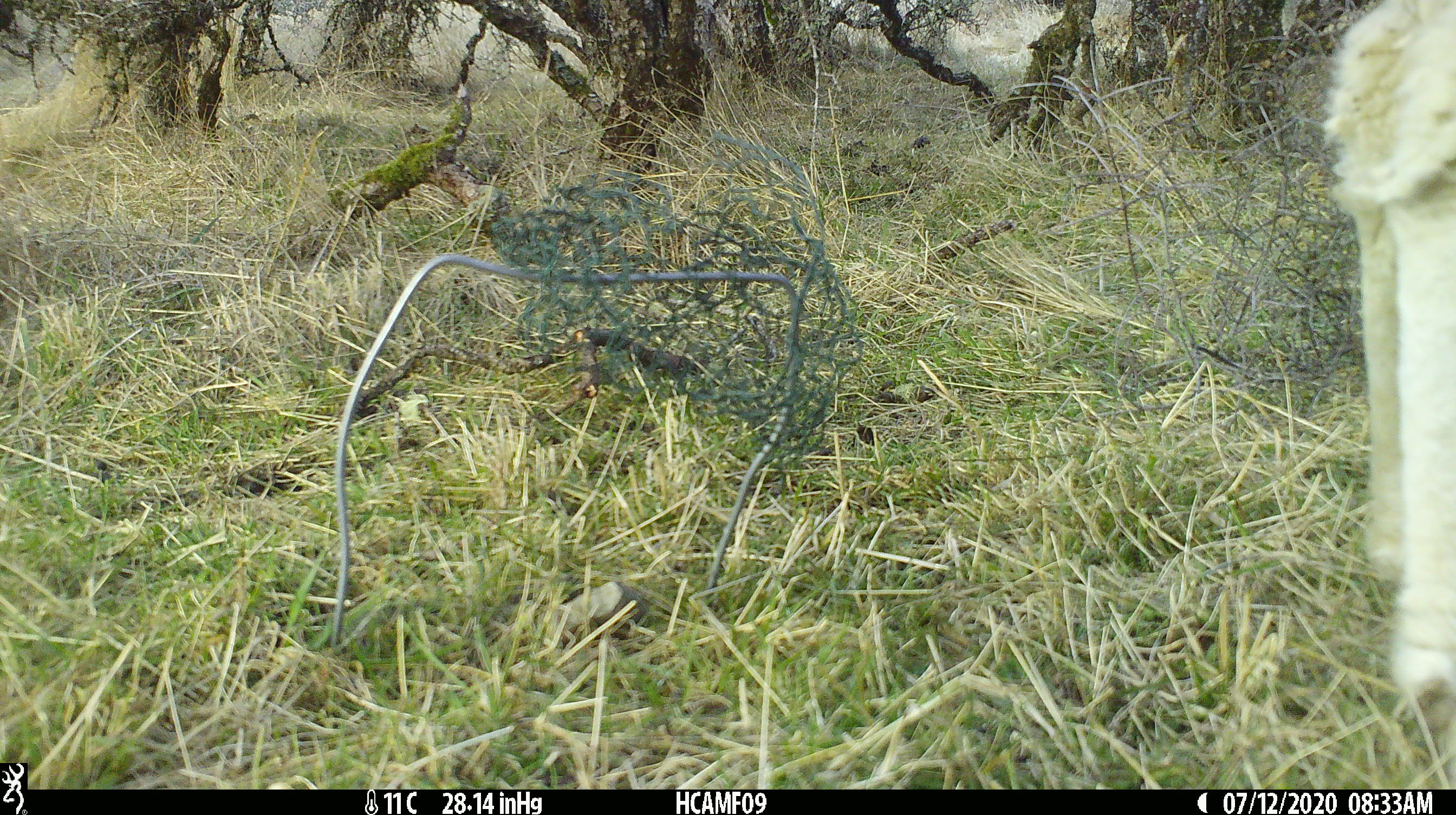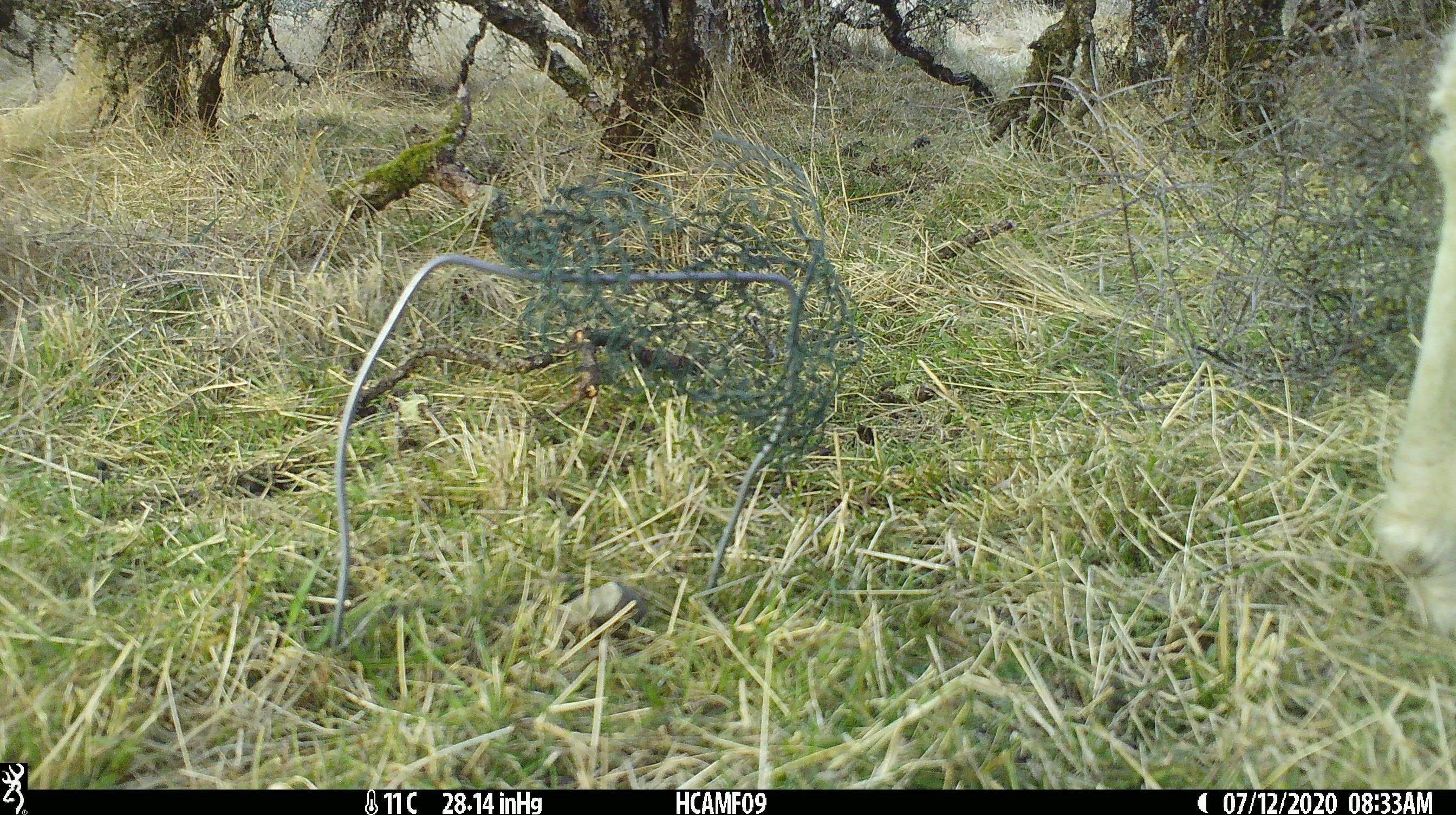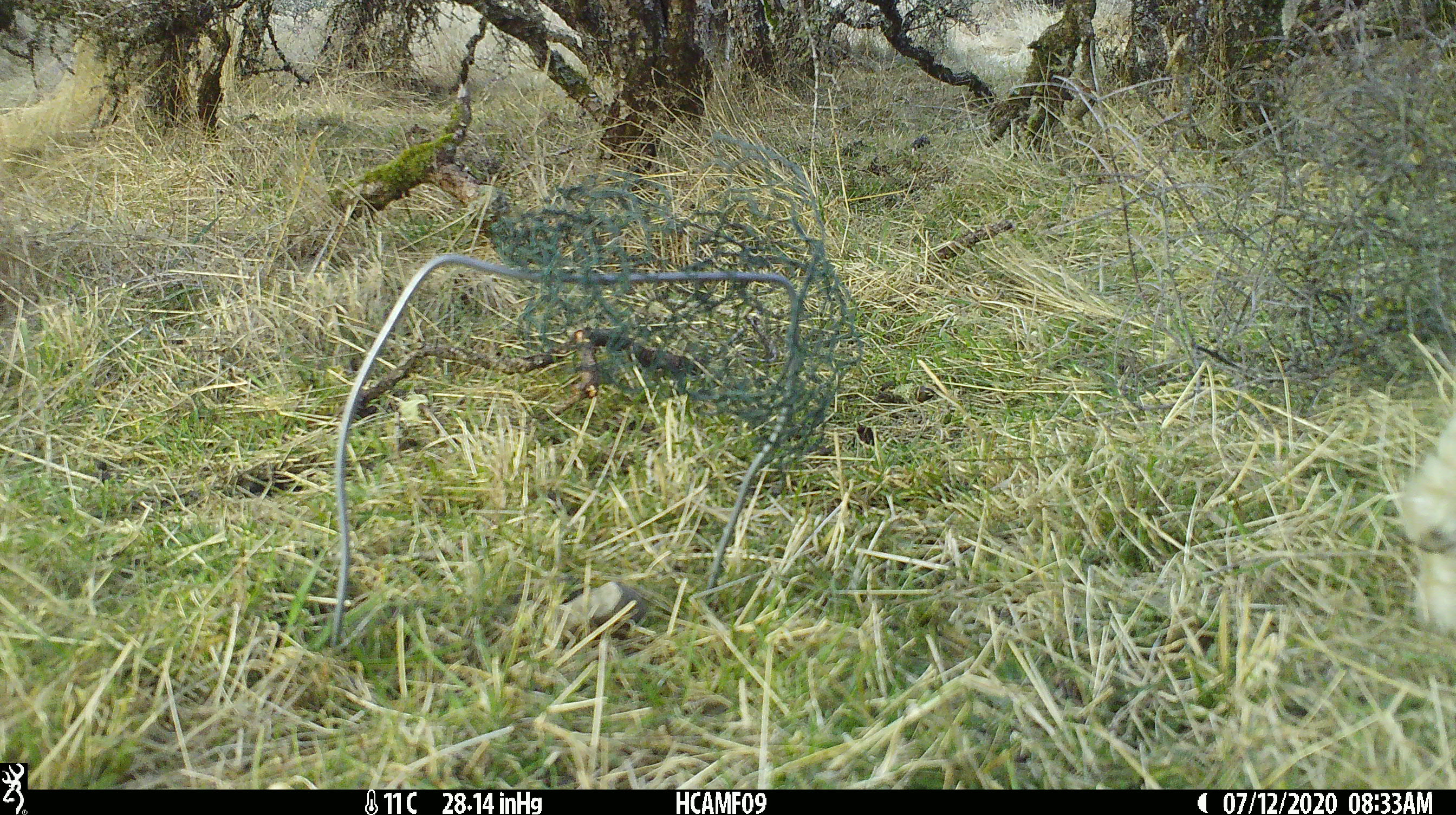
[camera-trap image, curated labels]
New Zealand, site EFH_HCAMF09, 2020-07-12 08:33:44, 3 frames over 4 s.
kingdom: Animalia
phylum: Chordata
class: Mammalia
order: Artiodactyla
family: Bovidae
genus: Ovis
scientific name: Ovis aries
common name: domestic sheep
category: sheep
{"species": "sheep (domestic sheep) (Ovis aries)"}